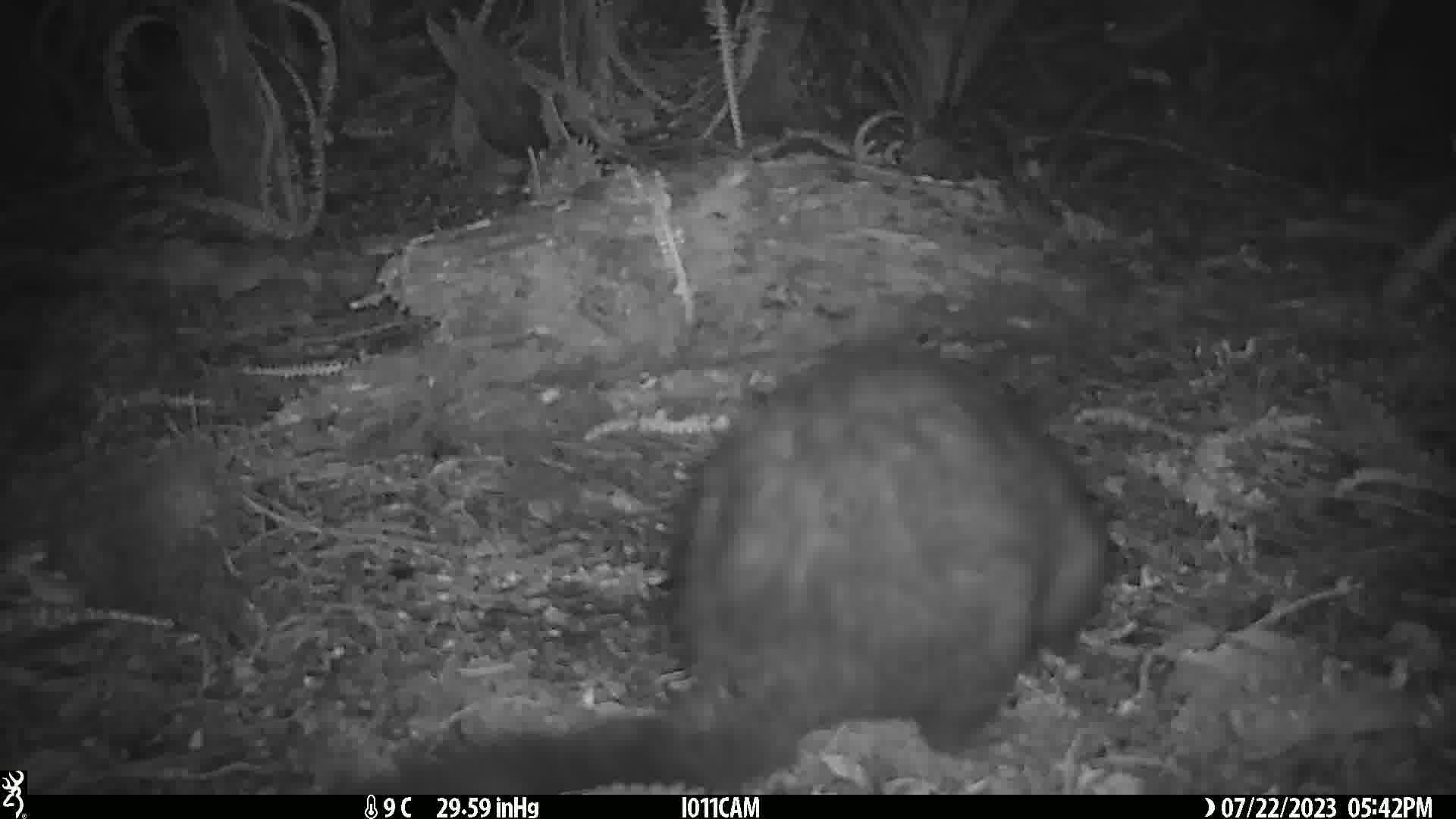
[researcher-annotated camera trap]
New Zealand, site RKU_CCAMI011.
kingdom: Animalia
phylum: Chordata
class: Mammalia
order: Diprotodontia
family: Phalangeridae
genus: Trichosurus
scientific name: Trichosurus vulpecula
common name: common brushtail possum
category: possum